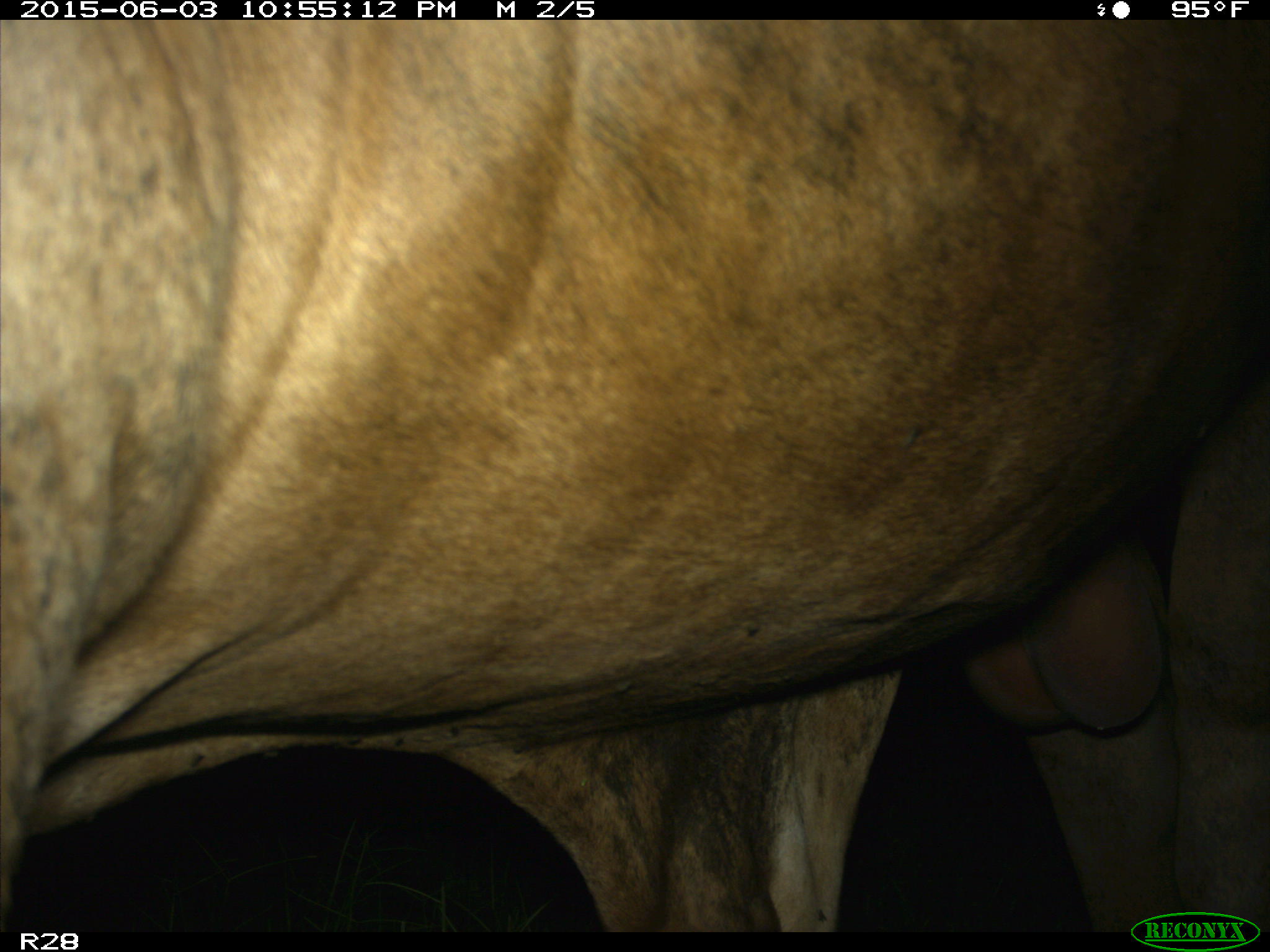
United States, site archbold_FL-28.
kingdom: Animalia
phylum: Chordata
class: Mammalia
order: Artiodactyla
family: Bovidae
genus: Bos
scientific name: Bos taurus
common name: domestic cow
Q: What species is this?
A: Bos taurus (domestic cow).